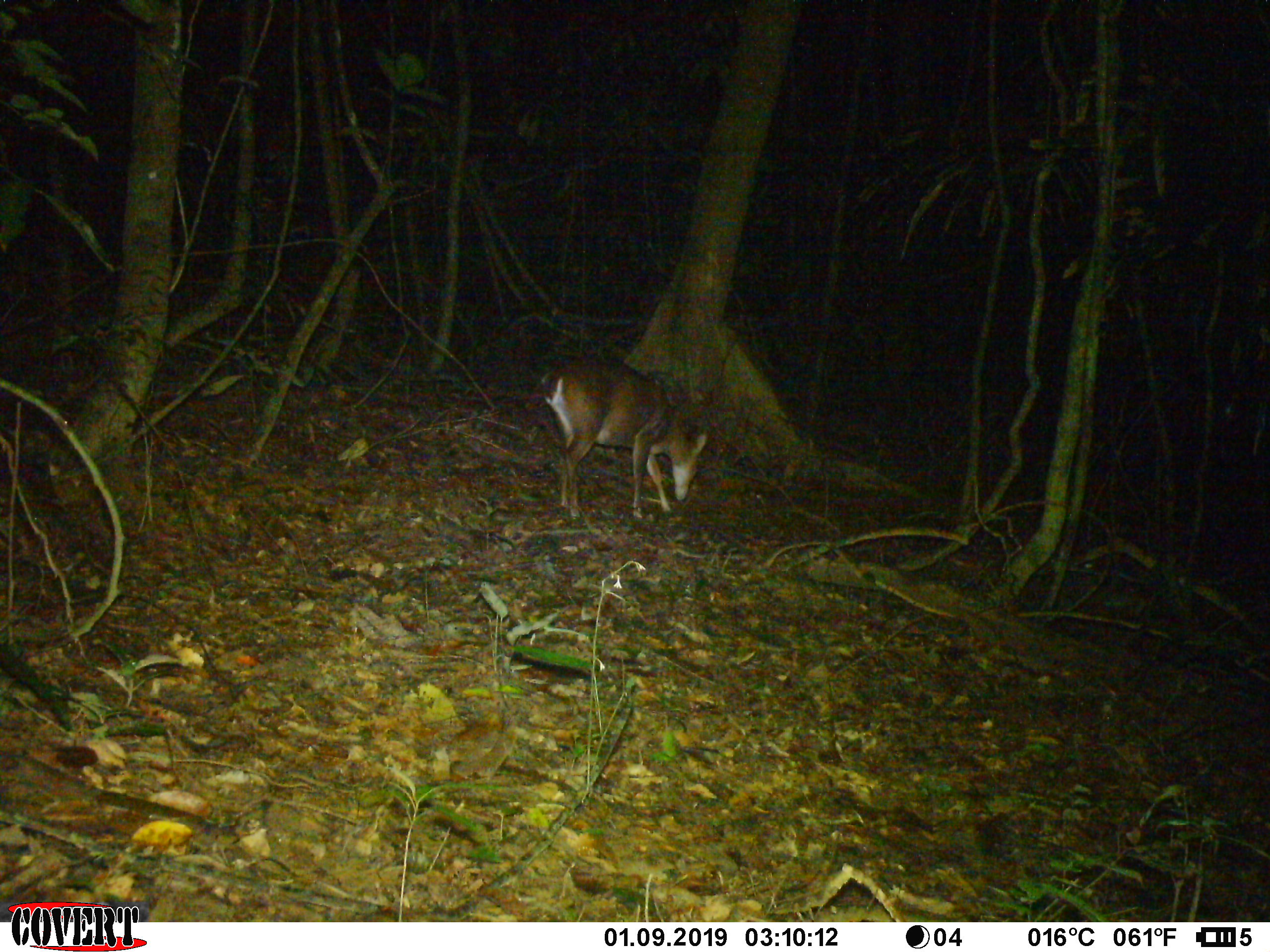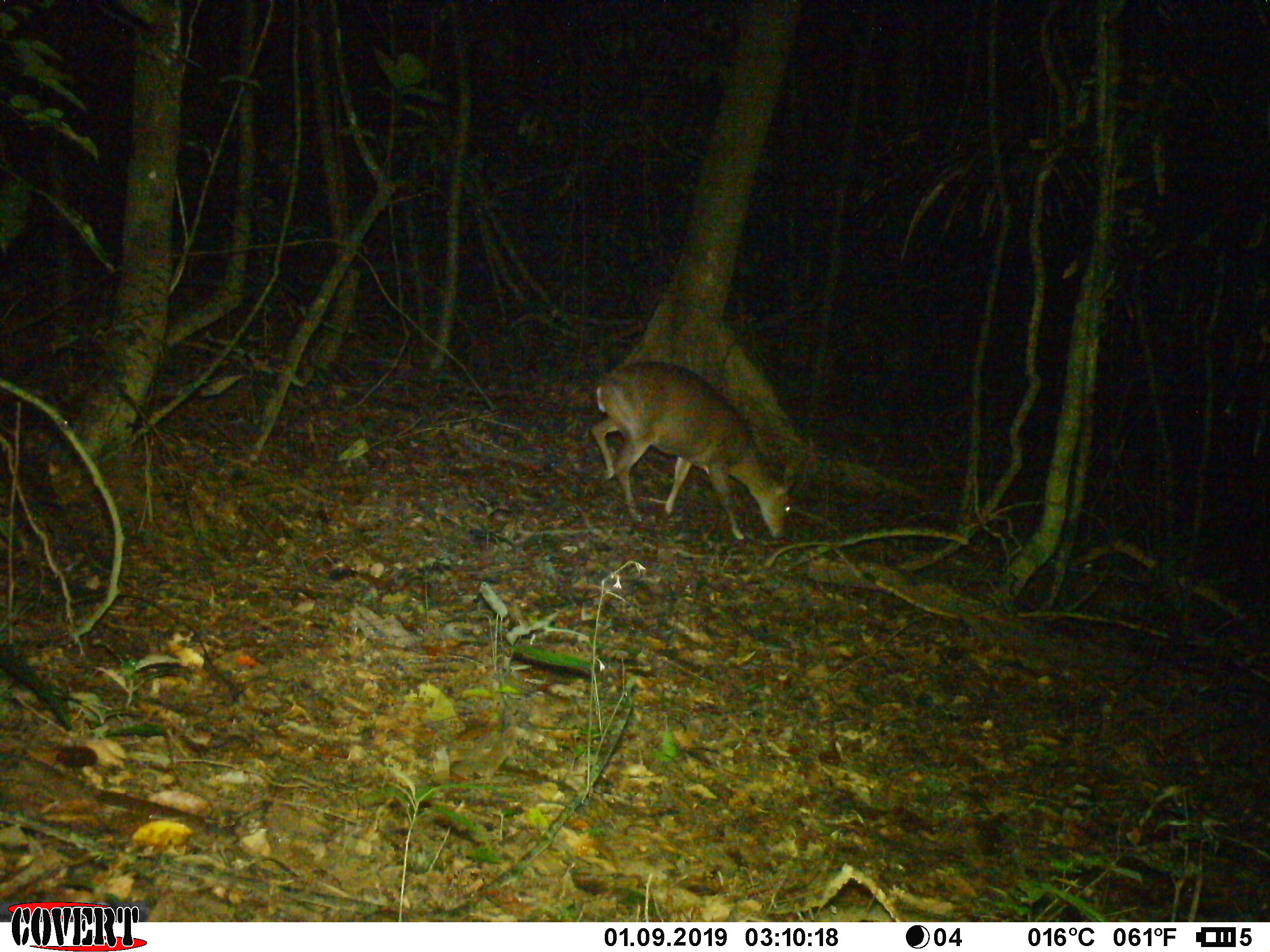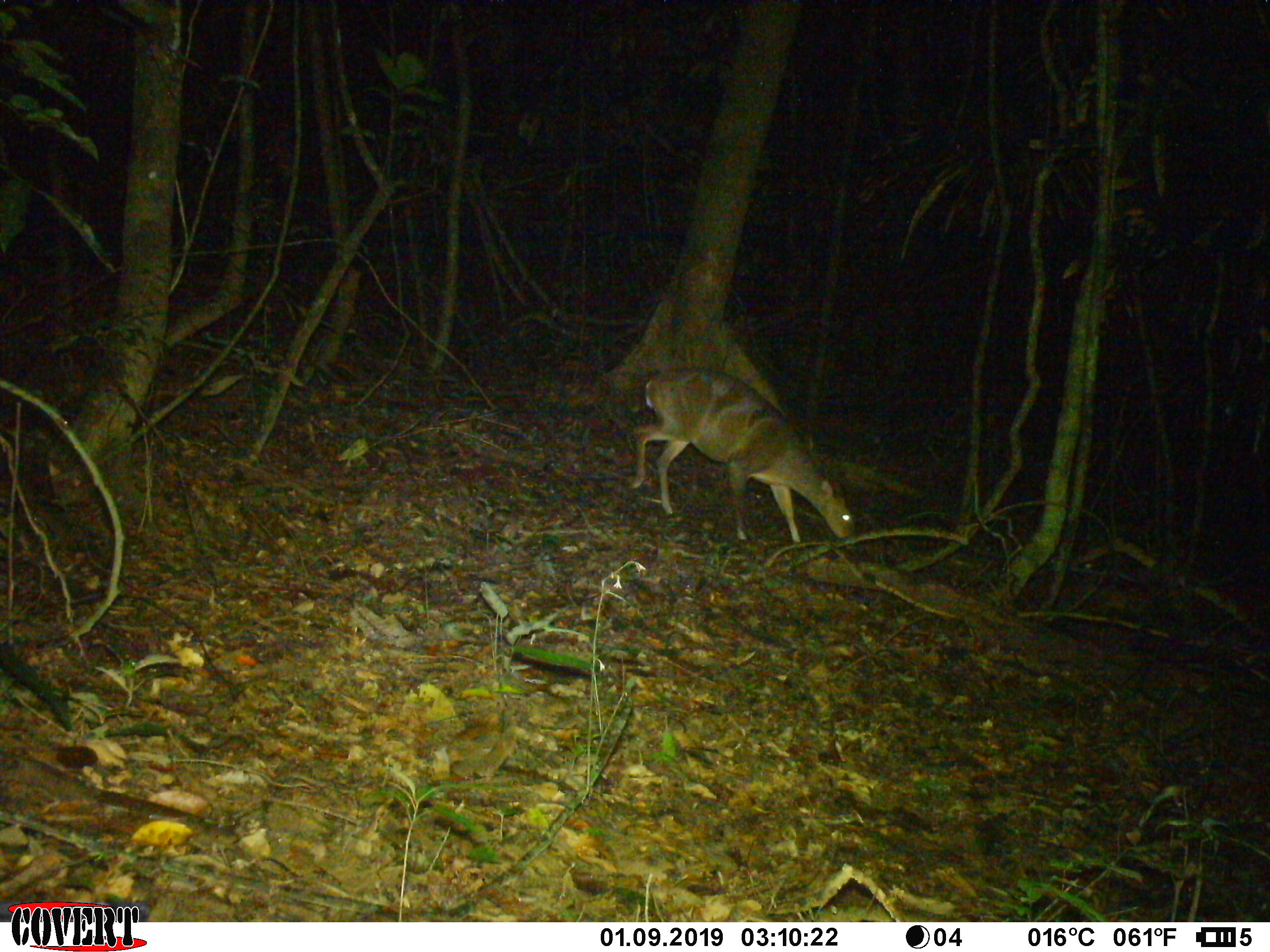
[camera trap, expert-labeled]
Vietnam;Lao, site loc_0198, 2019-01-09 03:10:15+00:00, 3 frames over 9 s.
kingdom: Animalia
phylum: Chordata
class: Mammalia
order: Artiodactyla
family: Cervidae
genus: Muntiacus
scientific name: Muntiacus vuquangensis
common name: large-antlered muntjac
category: large antlered muntjac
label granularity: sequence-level